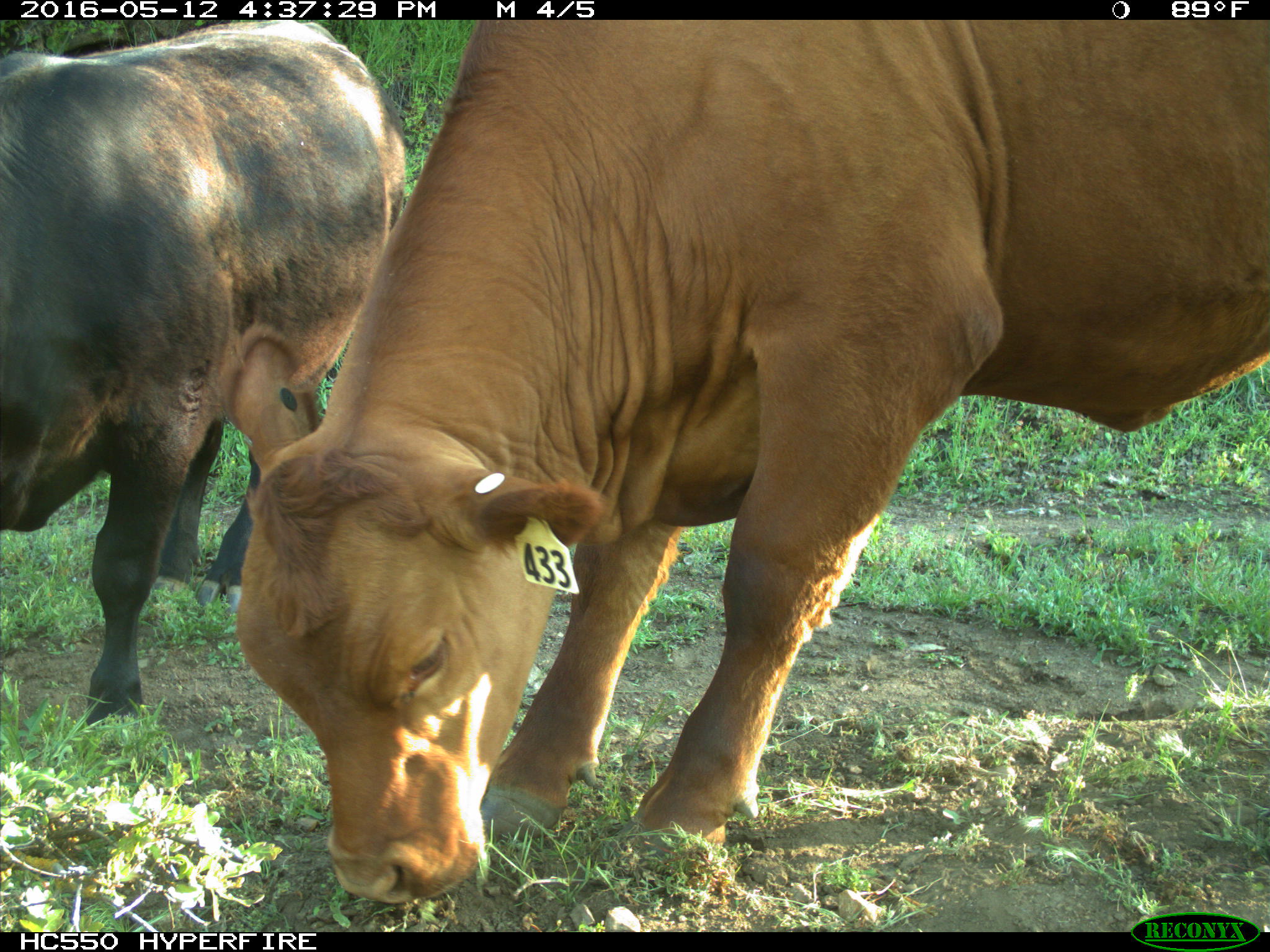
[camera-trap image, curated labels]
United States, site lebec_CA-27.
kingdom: Animalia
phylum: Chordata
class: Mammalia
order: Artiodactyla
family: Bovidae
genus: Bos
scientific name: Bos taurus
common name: domestic cow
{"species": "Bos taurus (domestic cow)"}